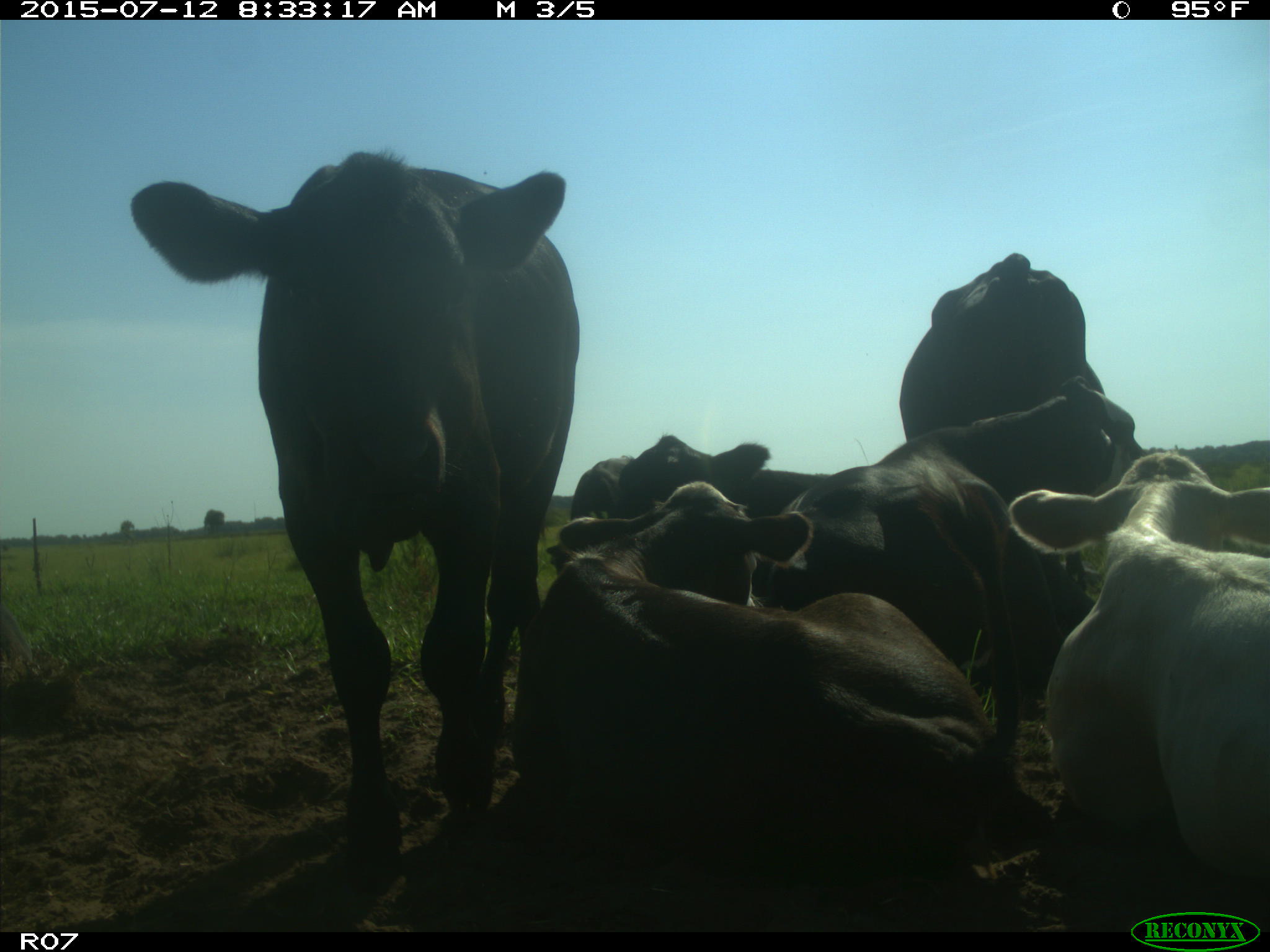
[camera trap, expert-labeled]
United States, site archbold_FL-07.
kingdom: Animalia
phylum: Chordata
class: Mammalia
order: Artiodactyla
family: Bovidae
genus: Bos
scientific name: Bos taurus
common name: domestic cow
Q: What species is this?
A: Bos taurus (domestic cow).